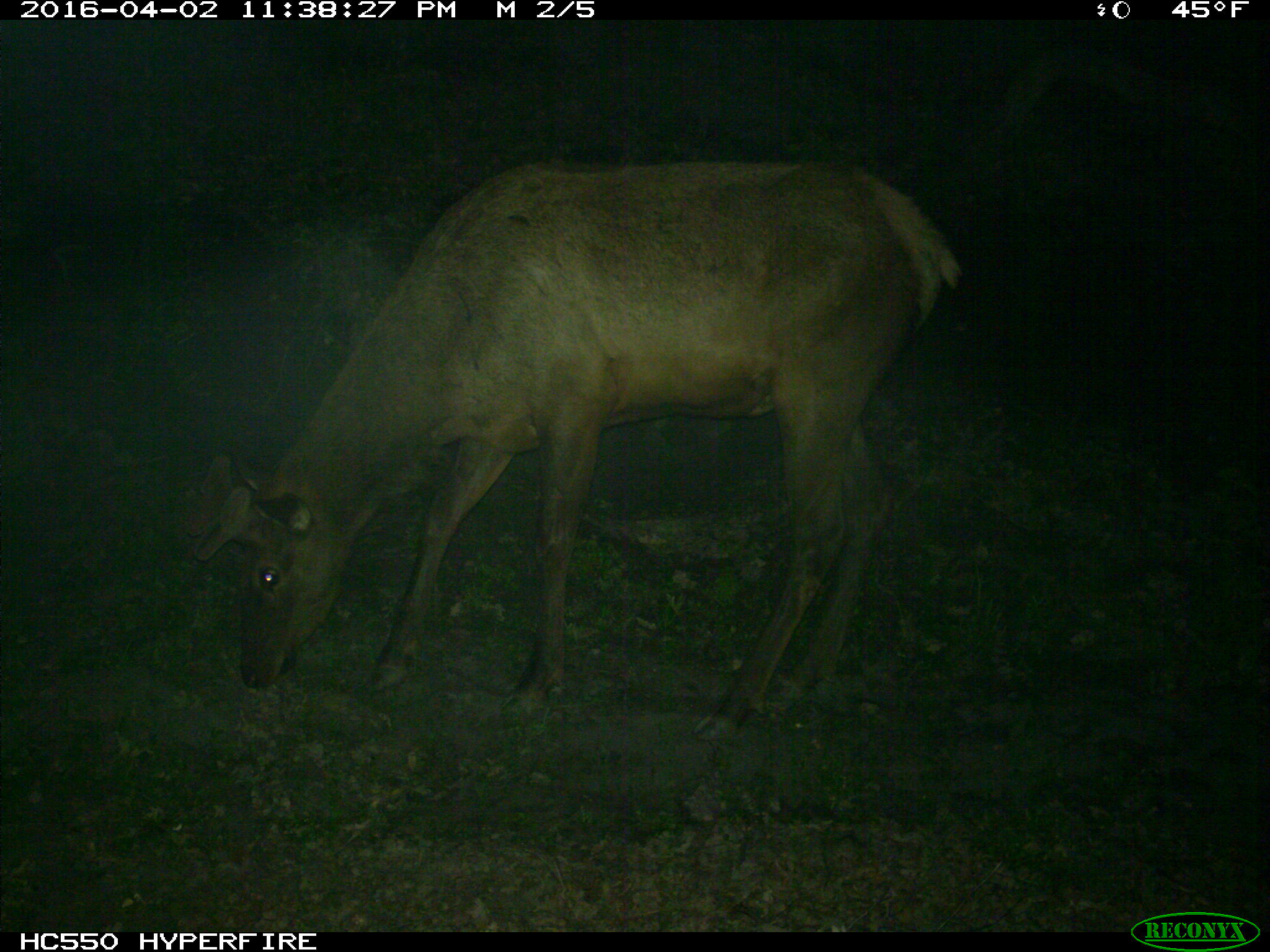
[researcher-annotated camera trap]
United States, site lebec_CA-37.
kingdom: Animalia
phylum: Chordata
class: Mammalia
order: Artiodactyla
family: Cervidae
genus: Cervus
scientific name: Cervus canadensis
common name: elk